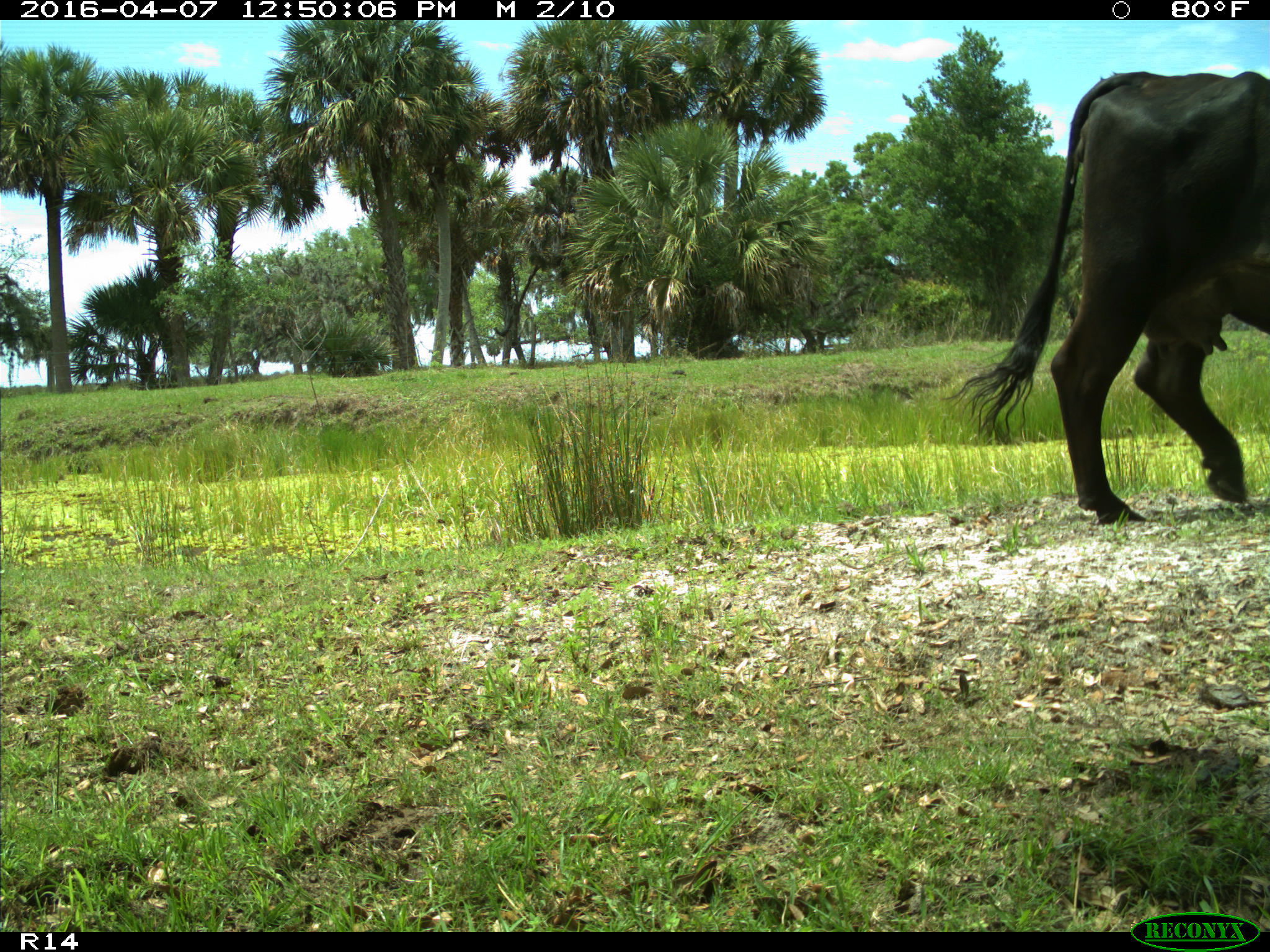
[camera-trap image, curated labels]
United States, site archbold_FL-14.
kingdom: Animalia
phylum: Chordata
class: Mammalia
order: Artiodactyla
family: Bovidae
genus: Bos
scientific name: Bos taurus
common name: domestic cow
Bos taurus (domestic cow).